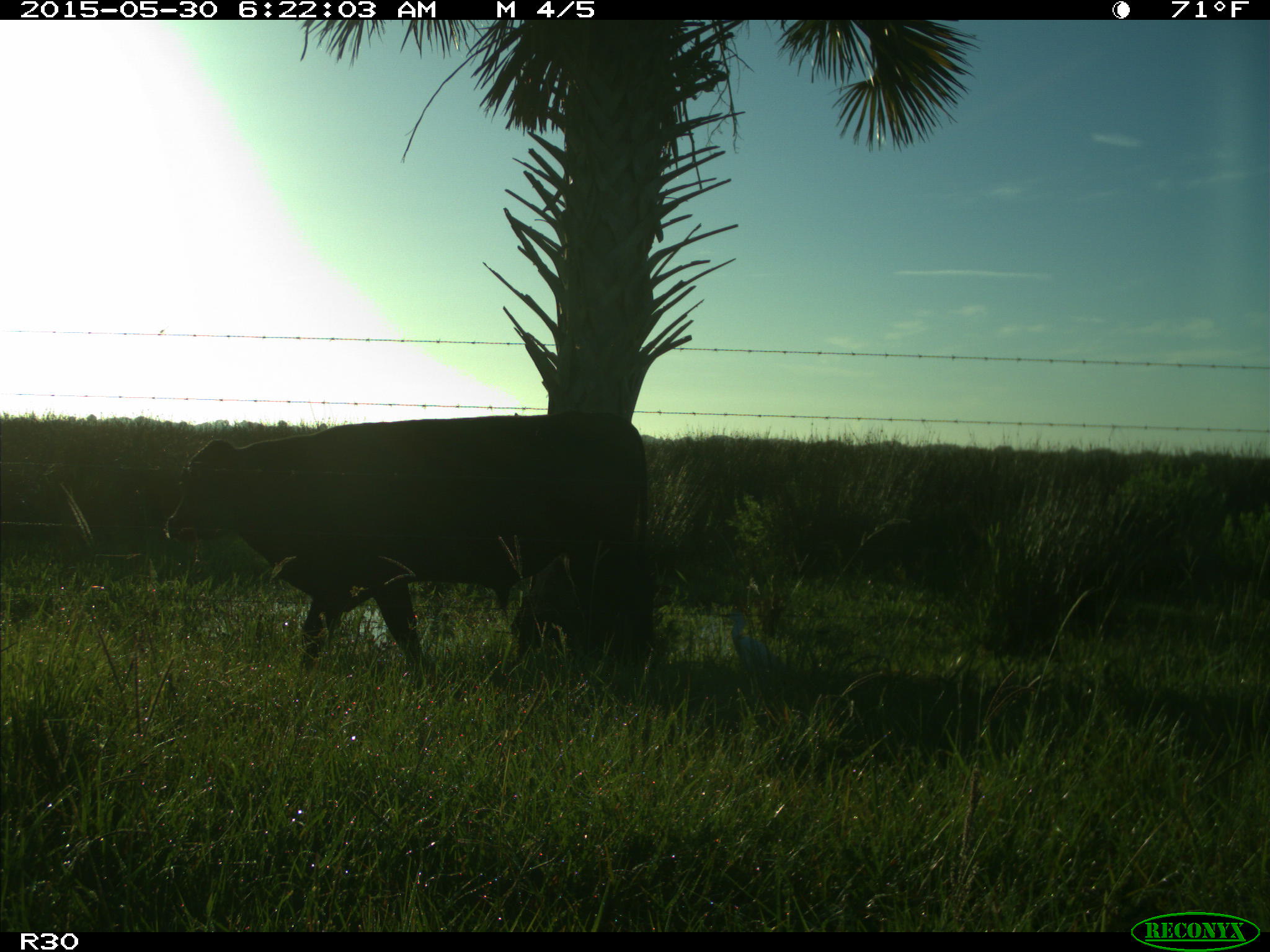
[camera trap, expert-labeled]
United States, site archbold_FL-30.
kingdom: Animalia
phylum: Chordata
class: Mammalia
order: Artiodactyla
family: Bovidae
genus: Bos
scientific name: Bos taurus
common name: domestic cow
Bos taurus (domestic cow).